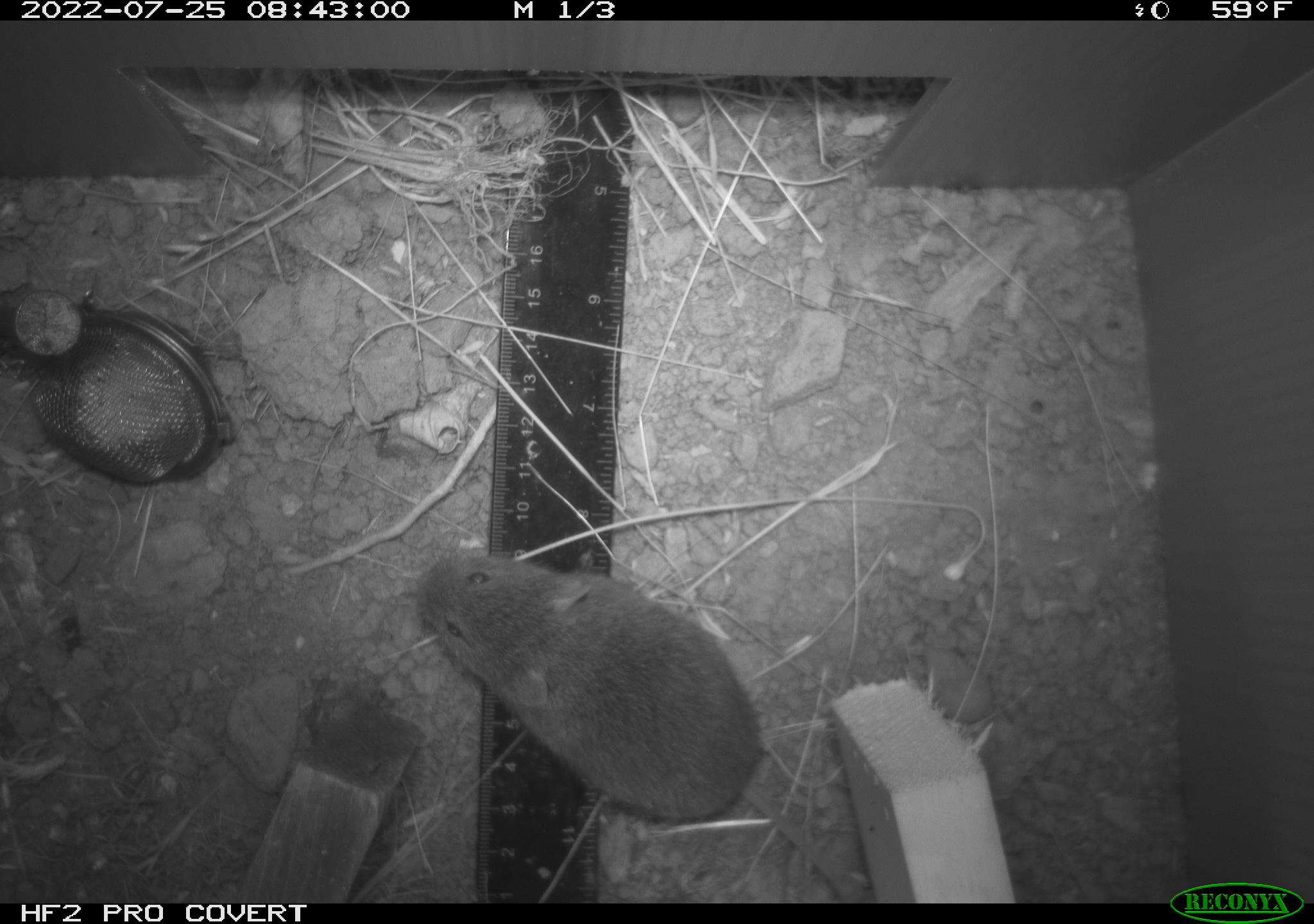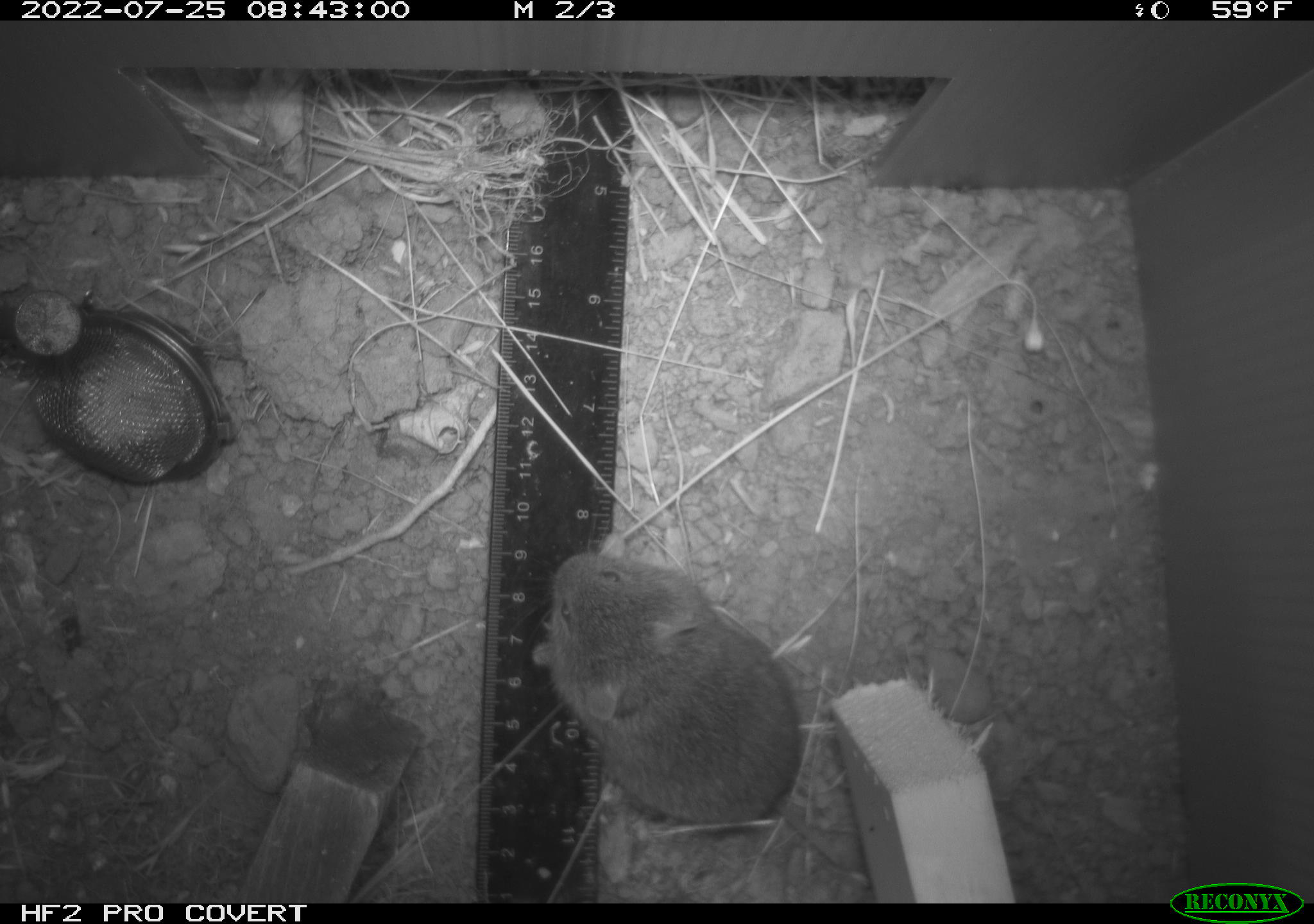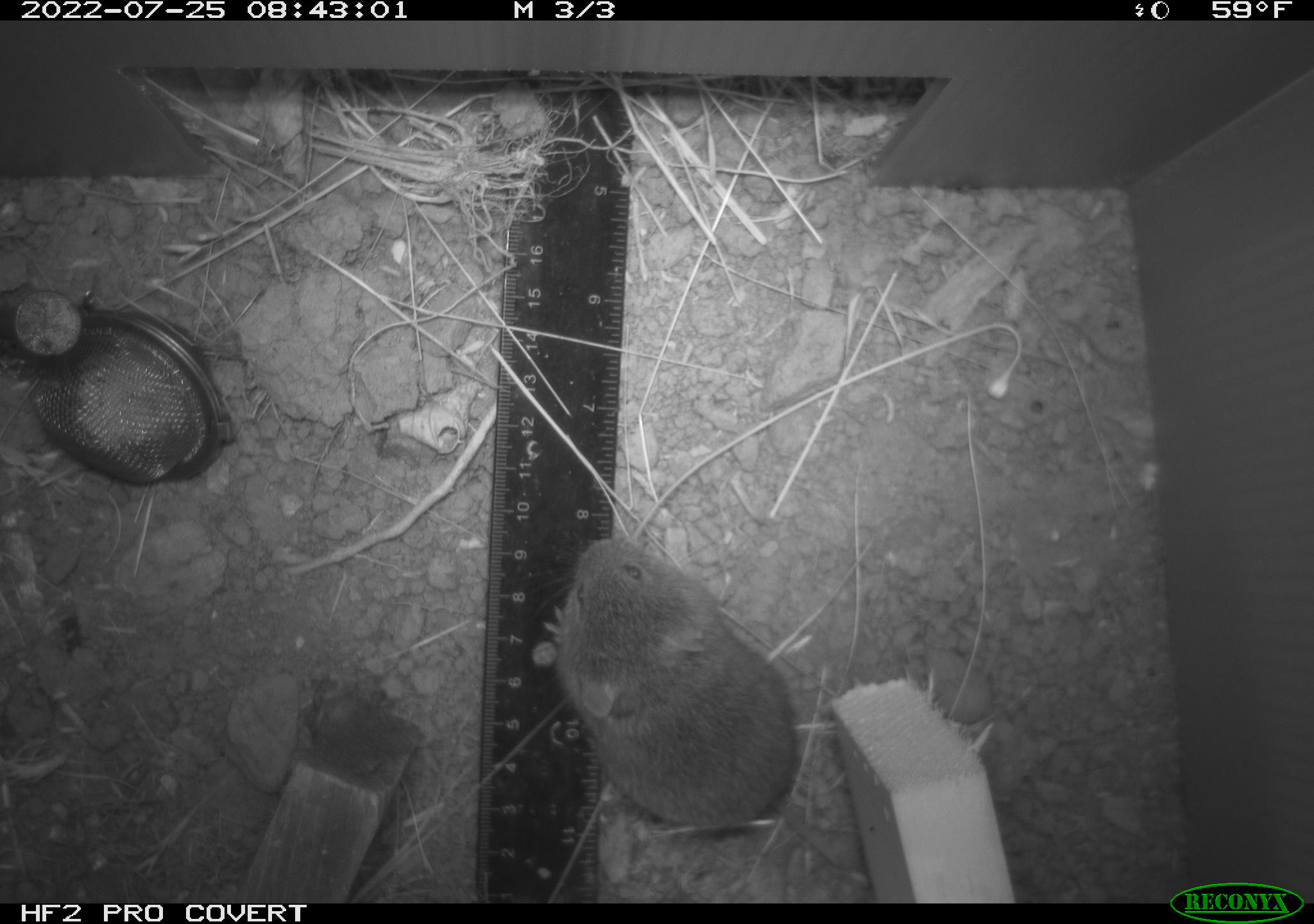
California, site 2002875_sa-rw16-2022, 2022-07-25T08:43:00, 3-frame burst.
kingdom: Animalia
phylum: Chordata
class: Mammalia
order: Rodentia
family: Cricetidae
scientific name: Arvicolinae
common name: voles, lemmings, and muskrats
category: arvicolinae subfamily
Arvicolinae subfamily (voles, lemmings, and muskrats) (Arvicolinae).